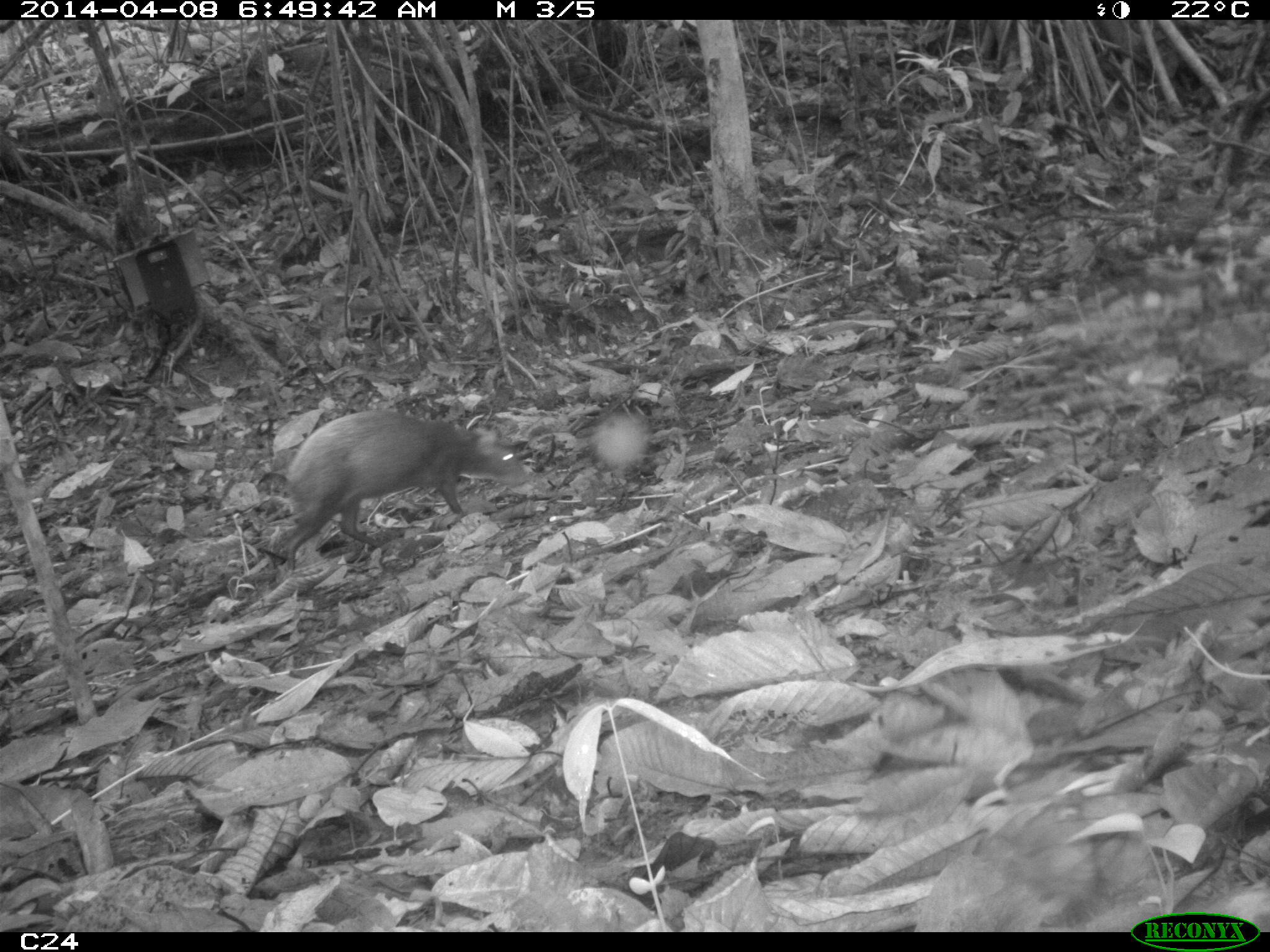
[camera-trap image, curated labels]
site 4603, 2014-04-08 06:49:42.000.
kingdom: Animalia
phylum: Chordata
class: Mammalia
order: Rodentia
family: Dasyproctidae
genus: Dasyprocta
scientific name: Dasyprocta leporina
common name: red-rumped agouti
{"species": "Dasyprocta leporina (red-rumped agouti)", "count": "1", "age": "adult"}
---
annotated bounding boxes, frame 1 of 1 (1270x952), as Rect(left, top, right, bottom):
dasyprocta leporina: Rect(283, 409, 528, 571)